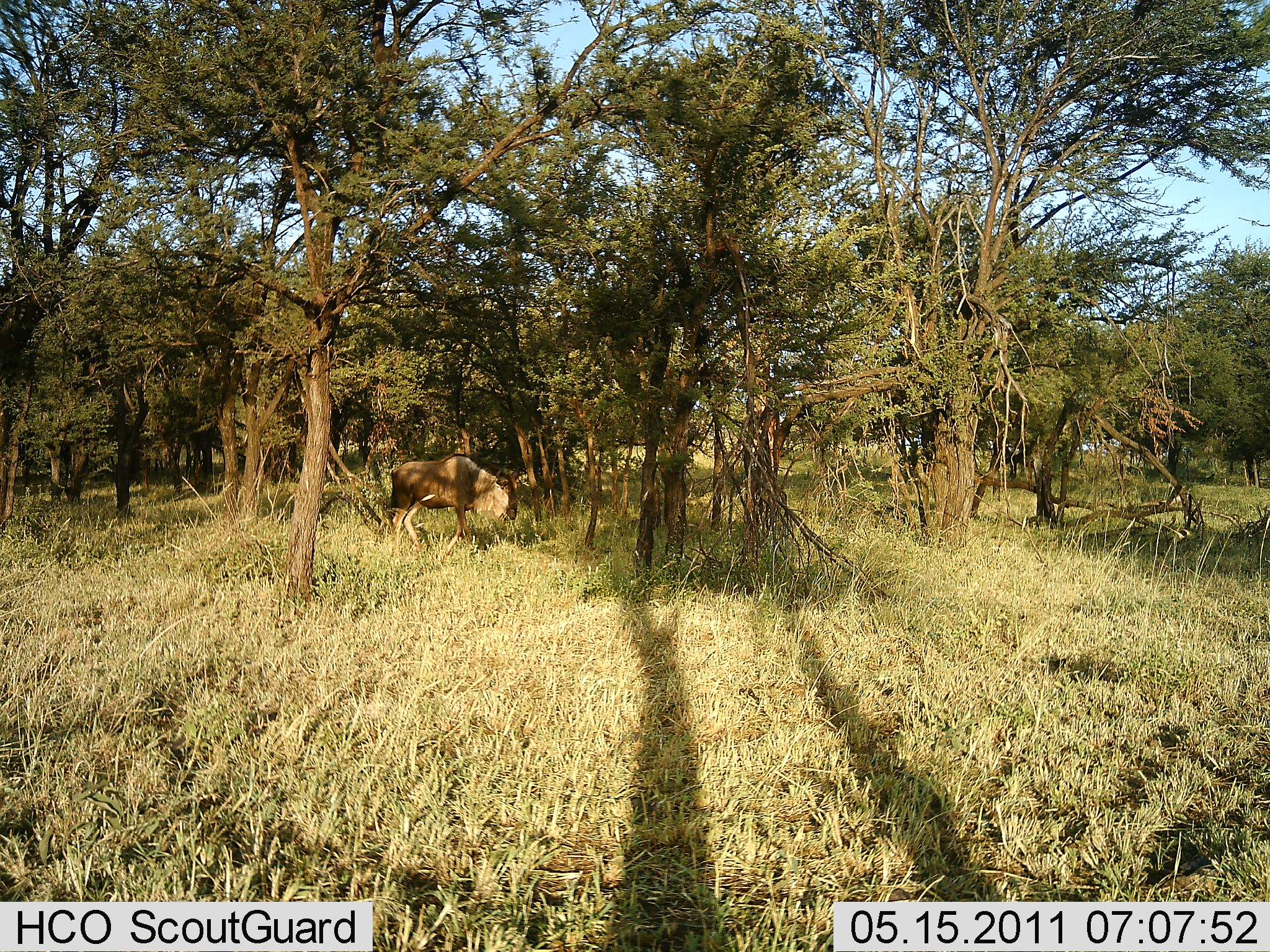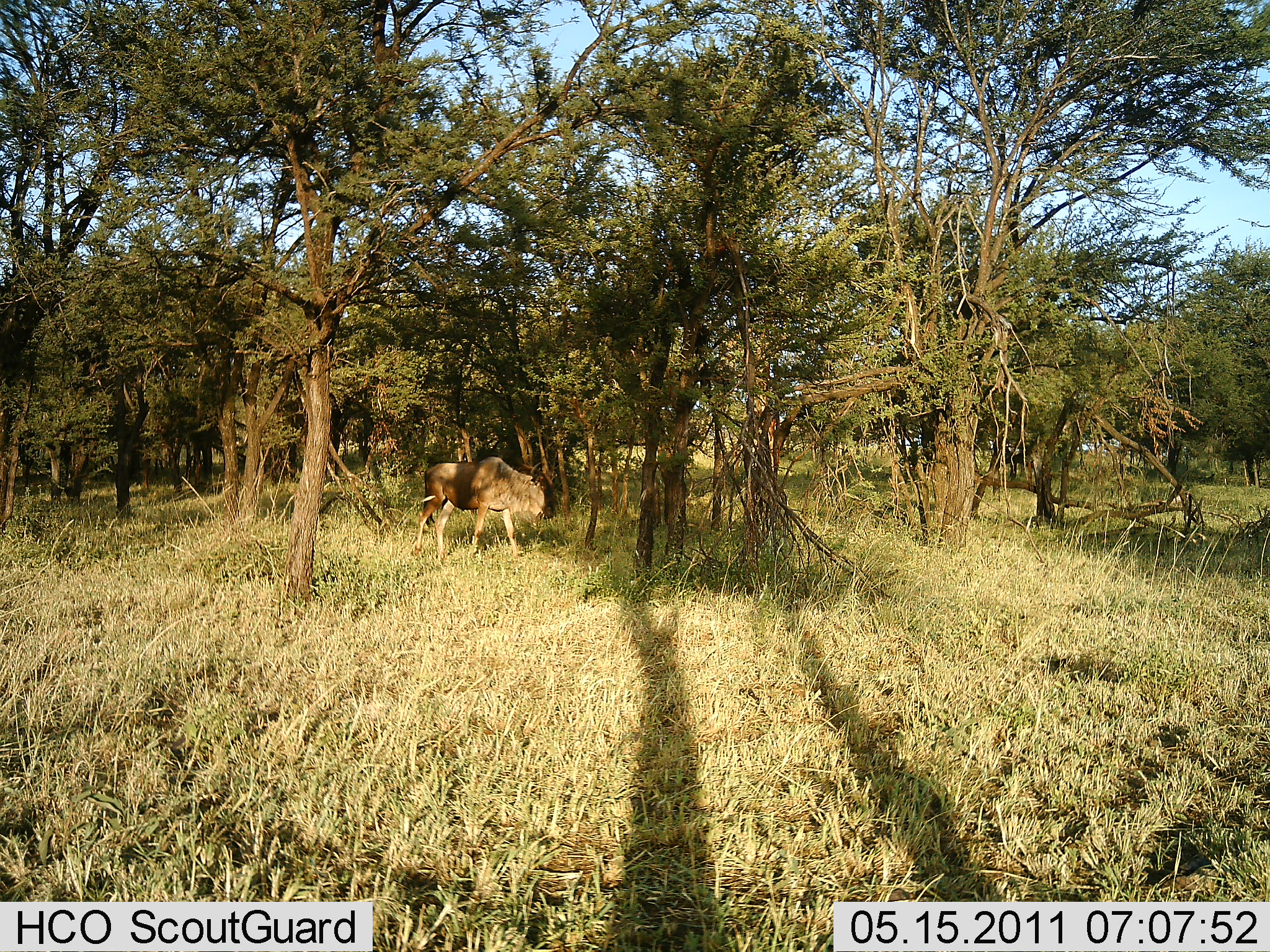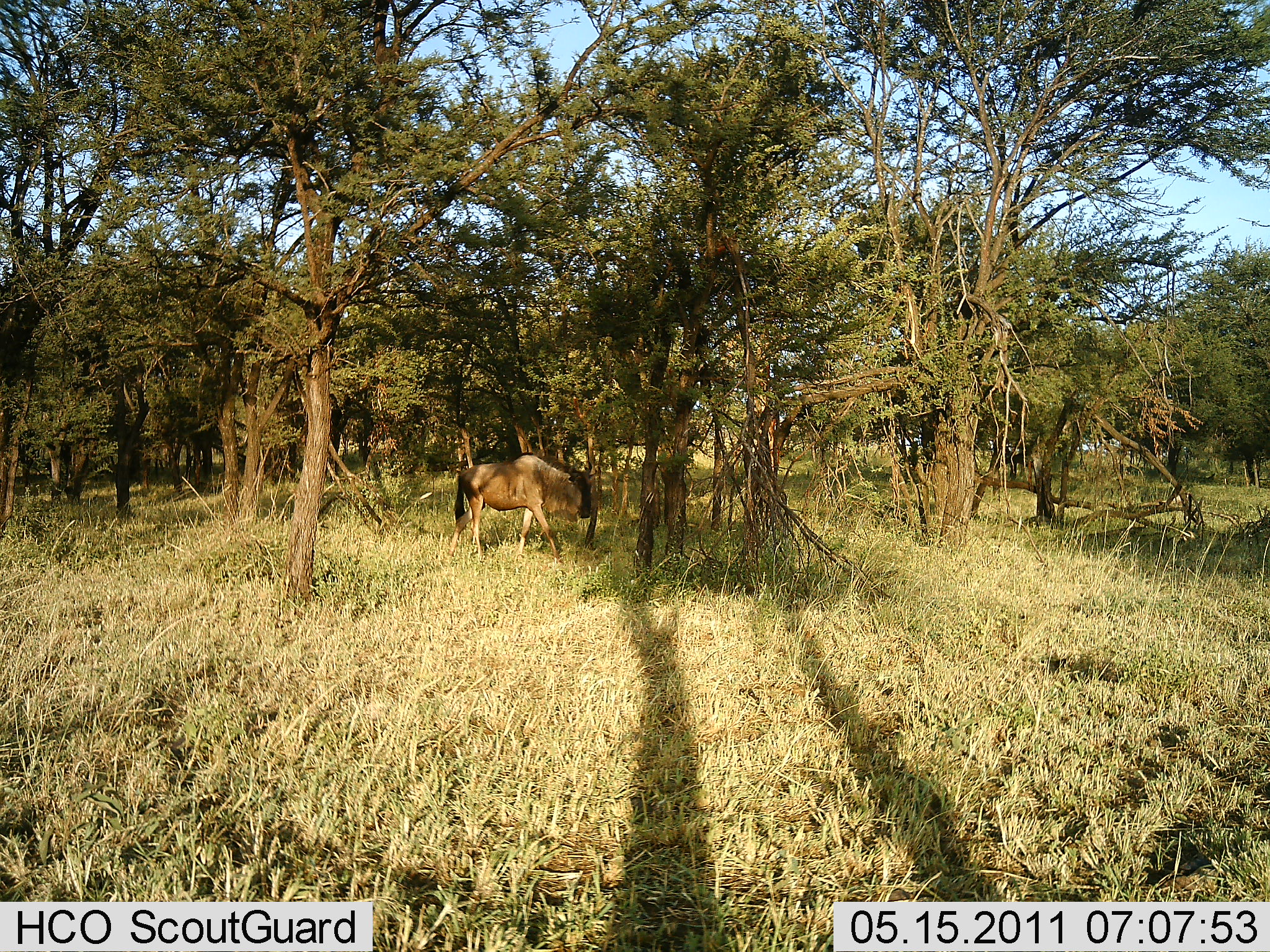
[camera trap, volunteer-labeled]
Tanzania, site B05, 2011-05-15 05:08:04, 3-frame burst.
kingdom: Animalia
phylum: Chordata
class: Mammalia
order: Artiodactyla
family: Bovidae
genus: Connochaetes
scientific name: Connochaetes taurinus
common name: blue wildebeest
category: wildebeest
Wildebeest (blue wildebeest) (Connochaetes taurinus), count 1. Behavior (volunteer vote fractions): standing 15%, resting 0%, moving 54%, interacting 0%. Young present (vote fraction): 0%. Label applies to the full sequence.